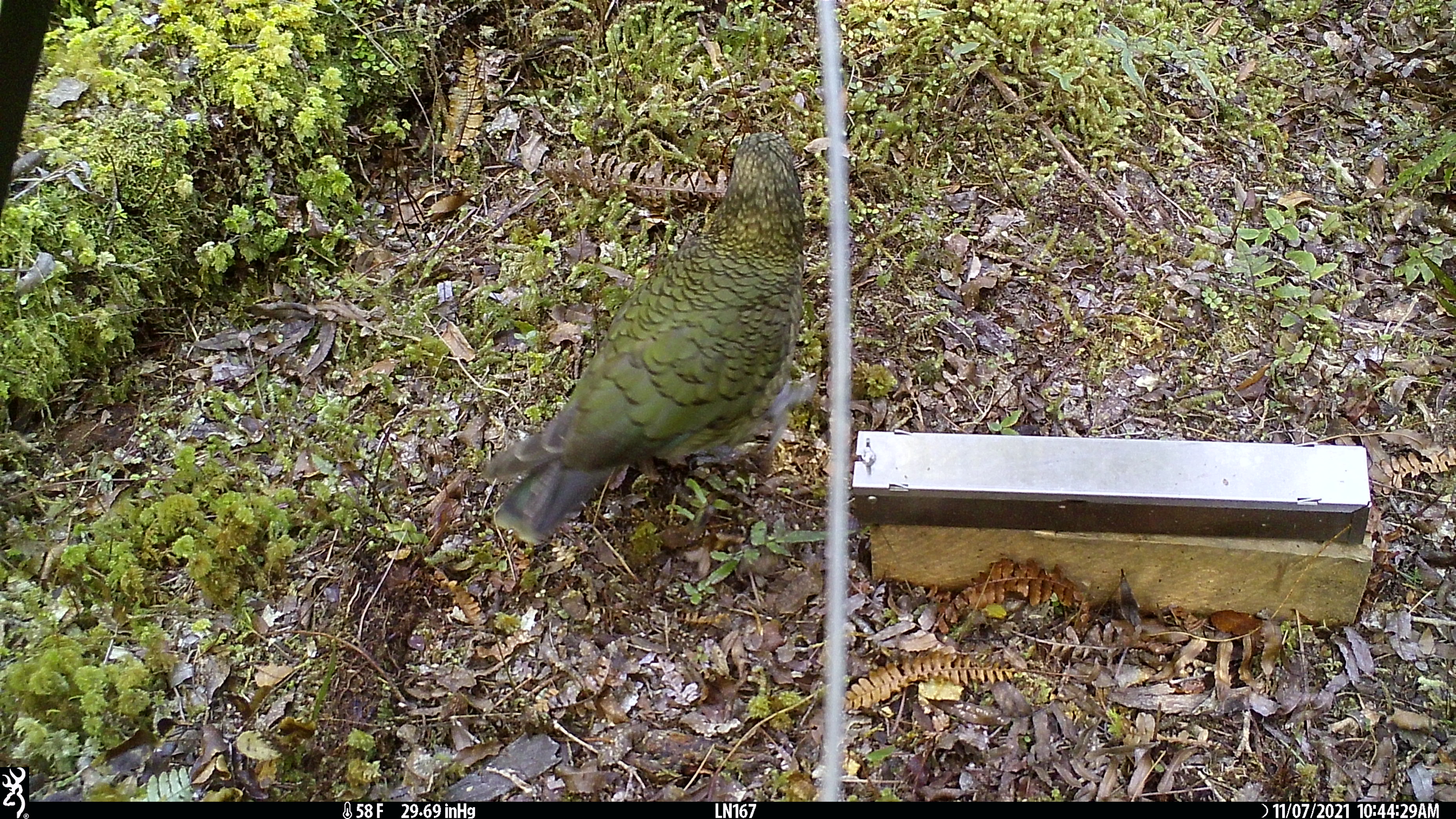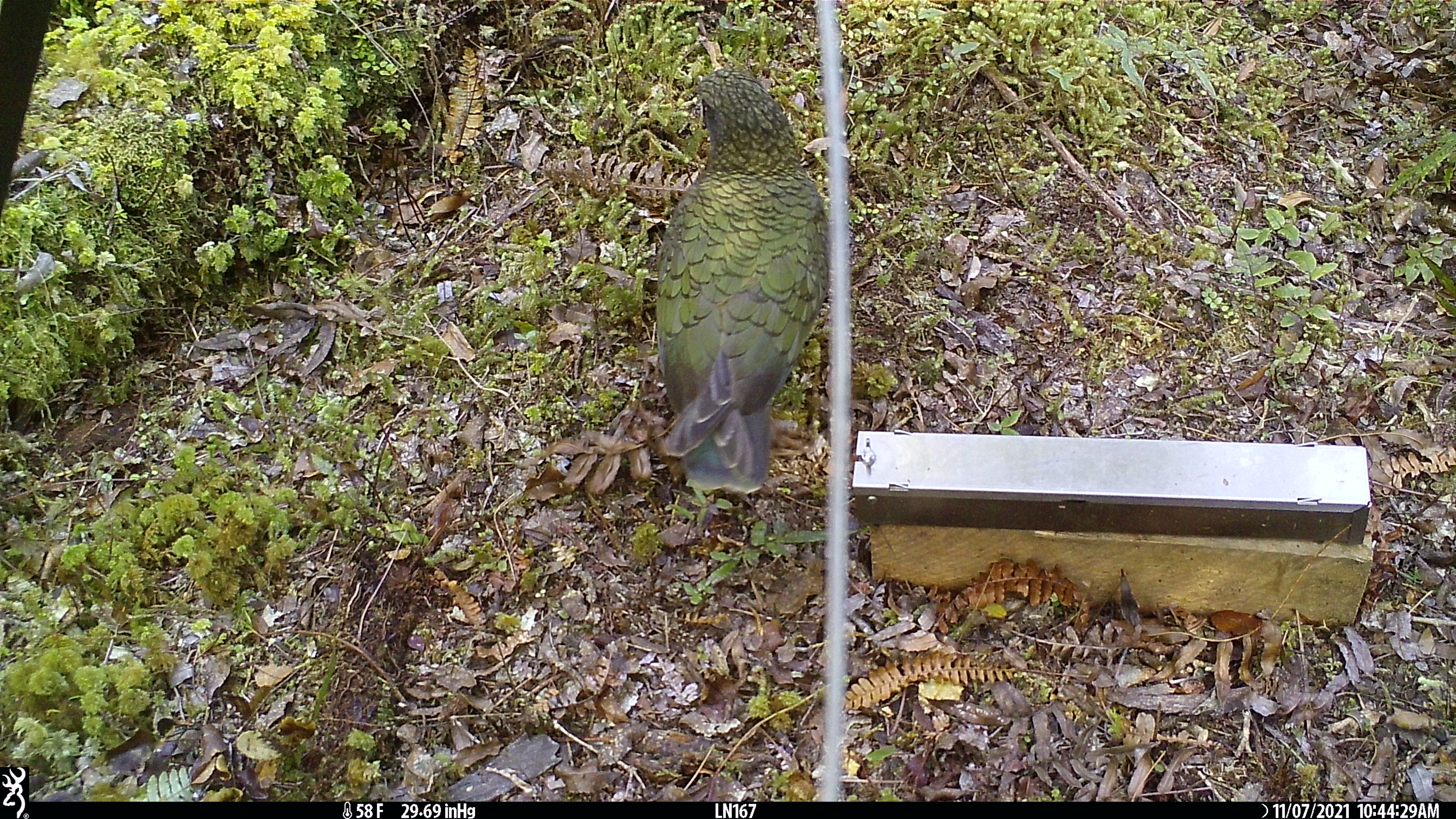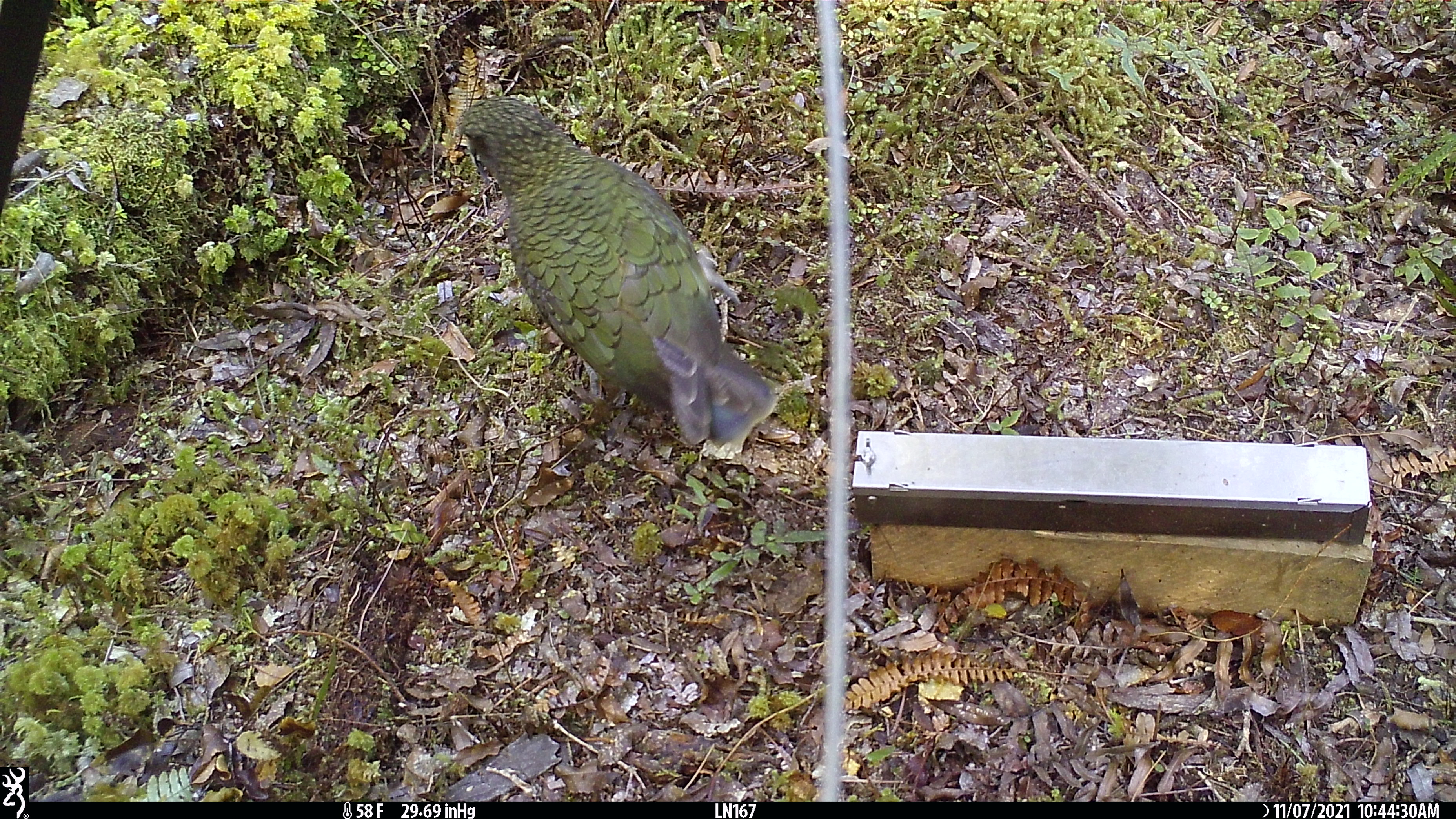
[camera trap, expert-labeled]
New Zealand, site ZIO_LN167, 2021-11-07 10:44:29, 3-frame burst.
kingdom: Animalia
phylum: Chordata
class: Aves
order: Psittaciformes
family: Strigopidae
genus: Nestor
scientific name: Nestor notabilis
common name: kea